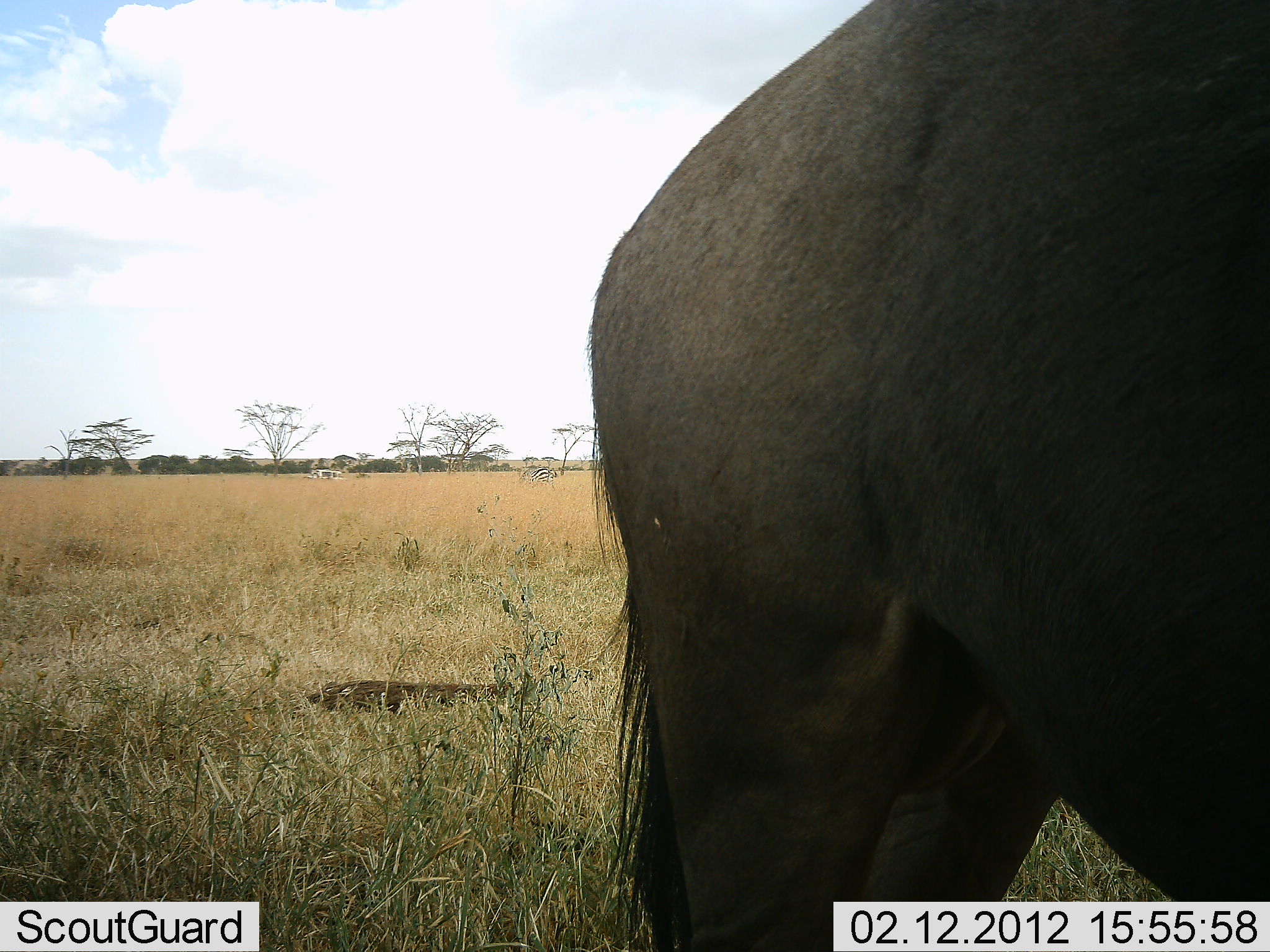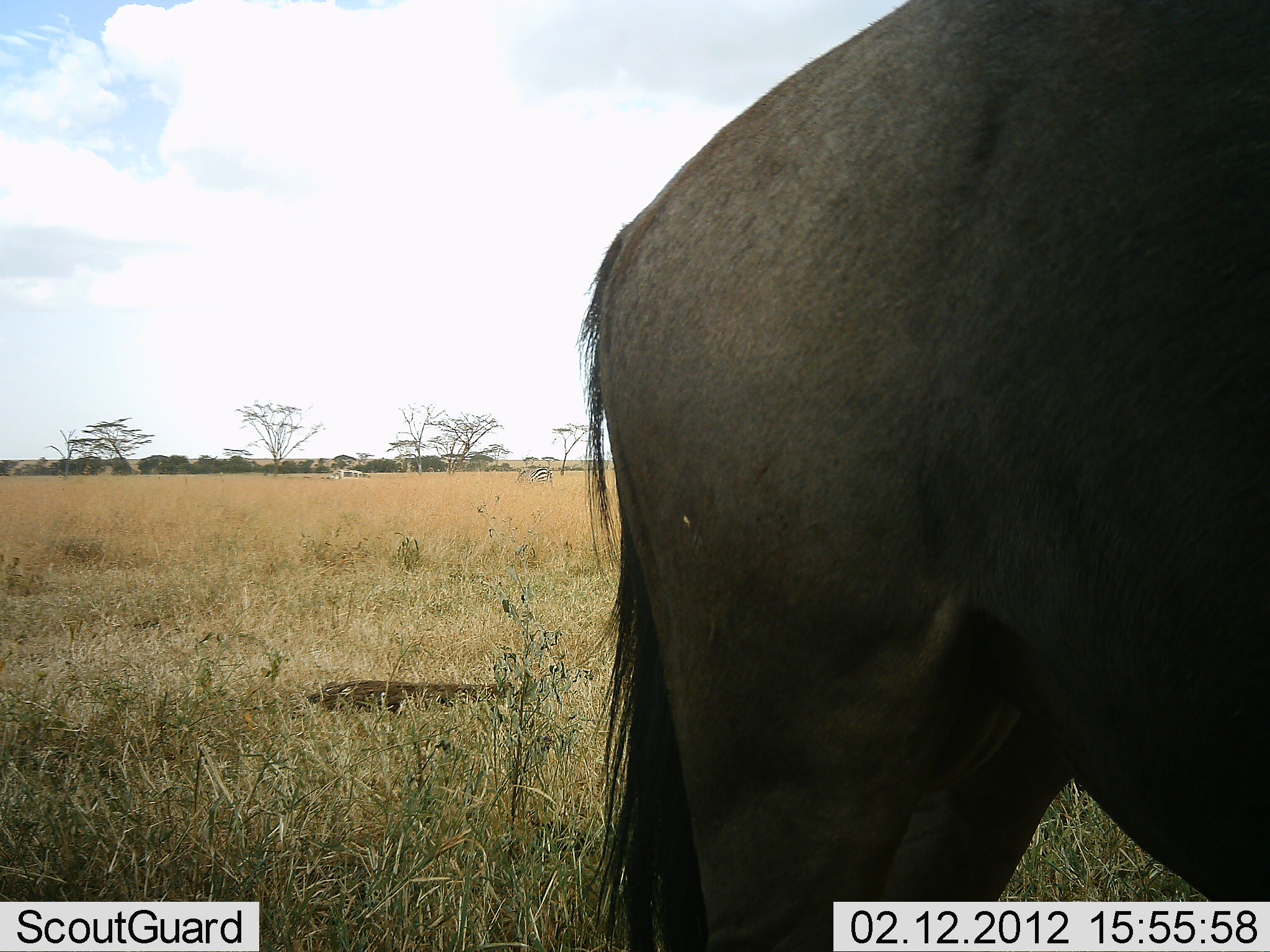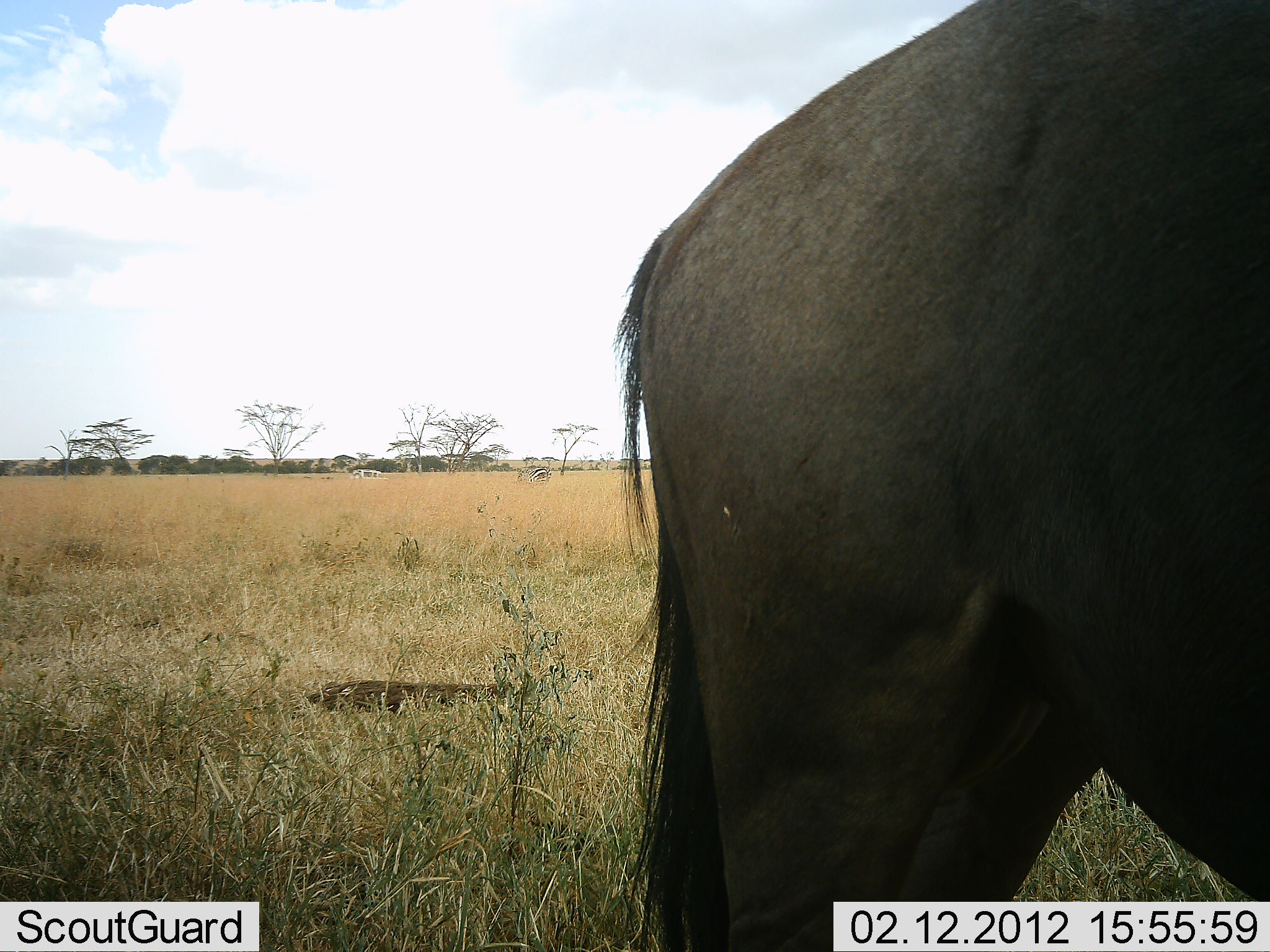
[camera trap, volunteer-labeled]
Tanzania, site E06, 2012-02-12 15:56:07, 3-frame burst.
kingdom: Animalia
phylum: Chordata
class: Mammalia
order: Artiodactyla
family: Bovidae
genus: Connochaetes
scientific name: Connochaetes taurinus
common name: blue wildebeest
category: wildebeest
Wildebeest (blue wildebeest) (Connochaetes taurinus), count 1. Behavior (volunteer vote fractions): standing 88%, resting 0%, moving 8%, interacting 0%. Young present (vote fraction): 0%. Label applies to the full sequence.